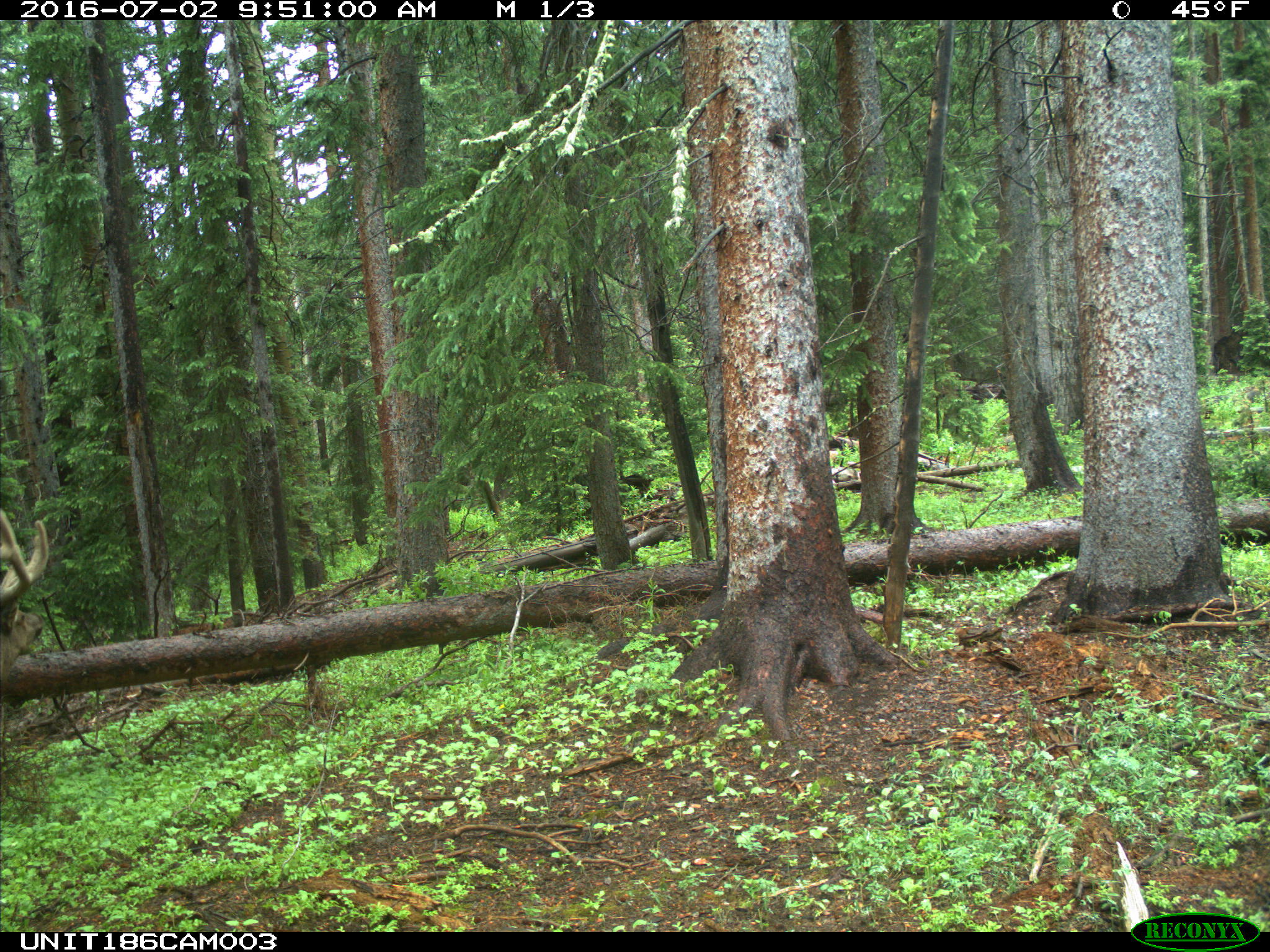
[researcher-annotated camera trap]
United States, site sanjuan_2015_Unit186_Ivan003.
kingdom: Animalia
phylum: Chordata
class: Mammalia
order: Artiodactyla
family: Cervidae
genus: Cervus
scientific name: Cervus elaphus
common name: red deer